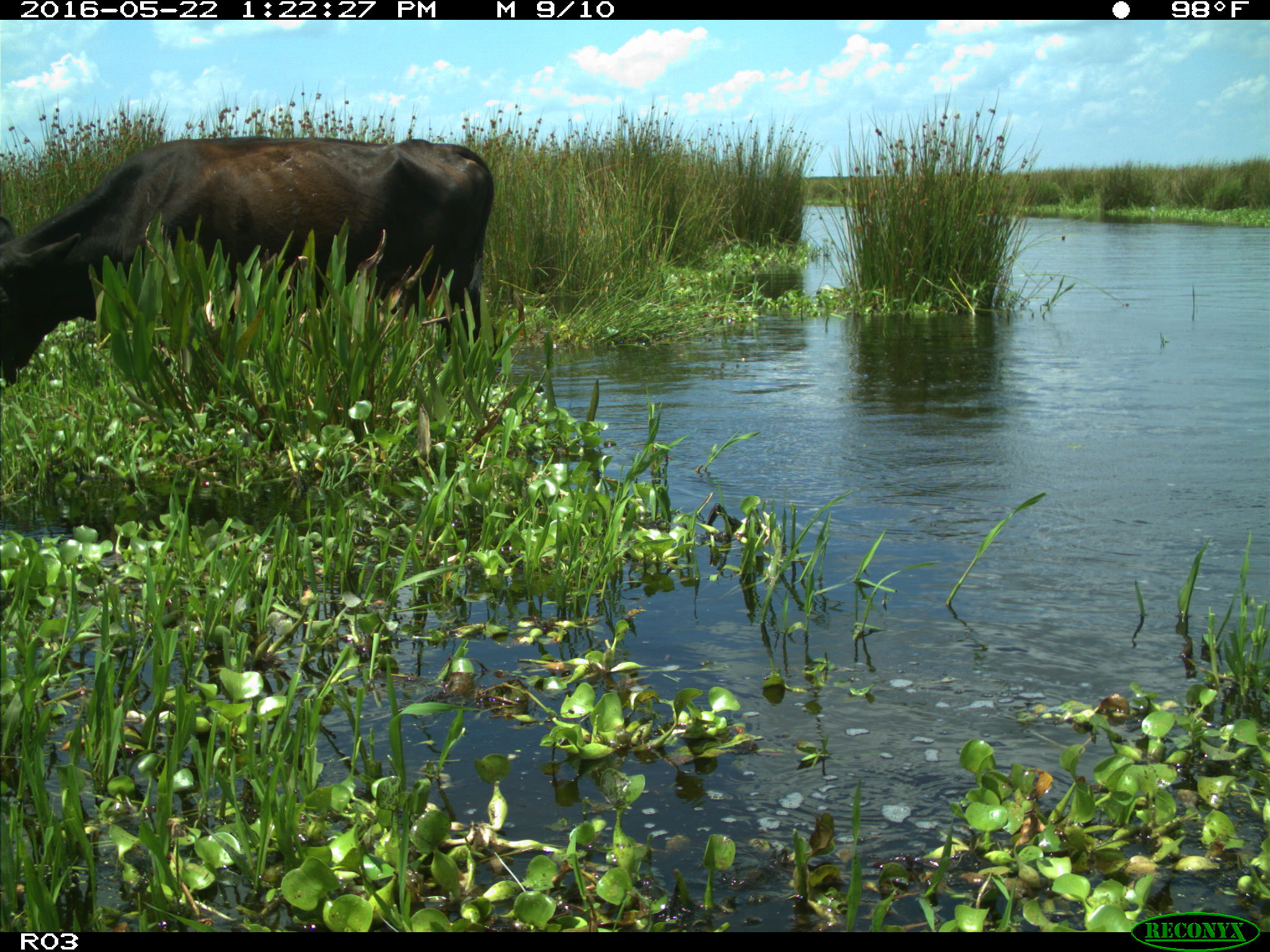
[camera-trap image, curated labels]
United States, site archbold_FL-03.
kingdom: Animalia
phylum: Chordata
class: Mammalia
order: Artiodactyla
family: Bovidae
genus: Bos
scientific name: Bos taurus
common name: domestic cow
Bos taurus (domestic cow).